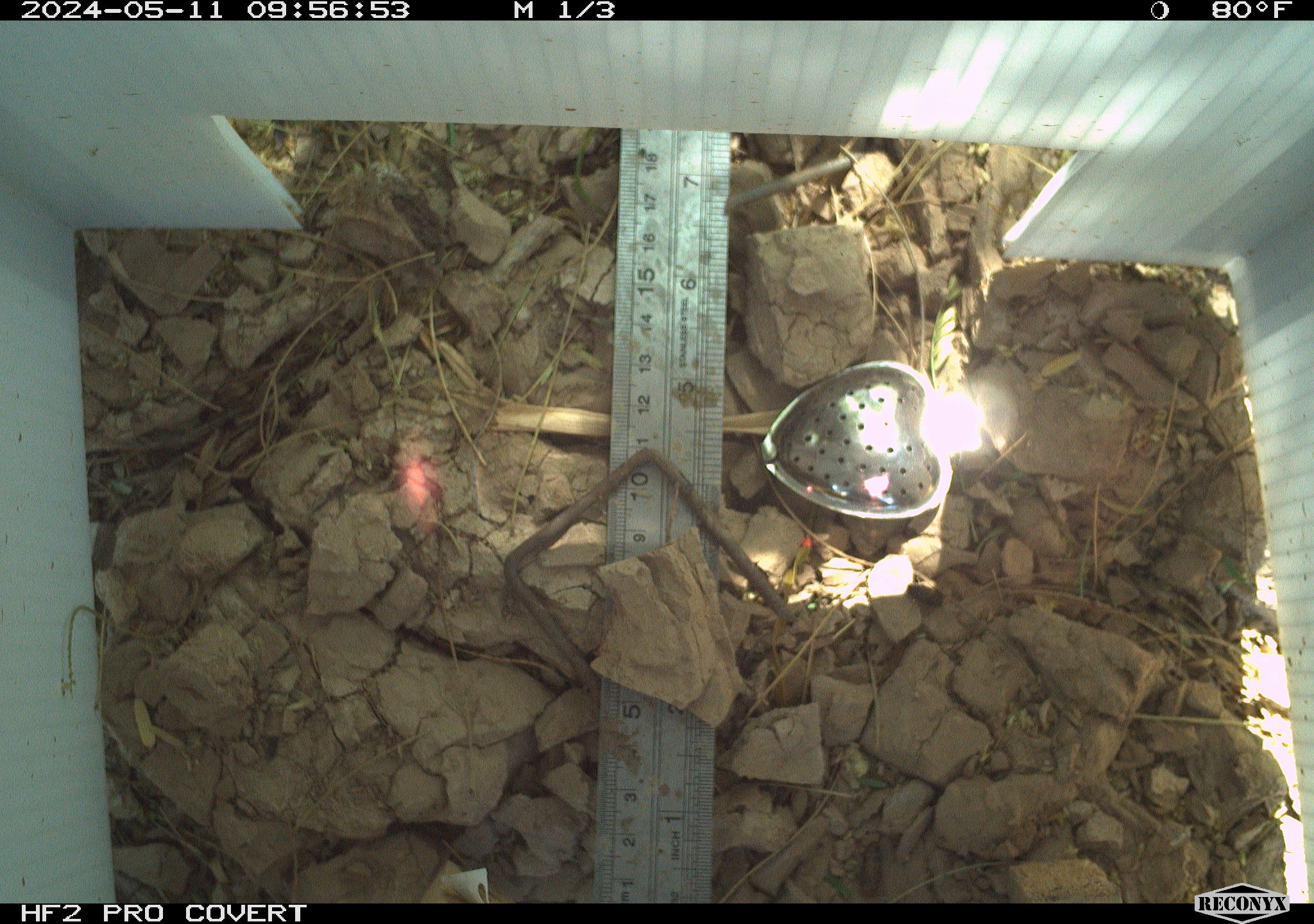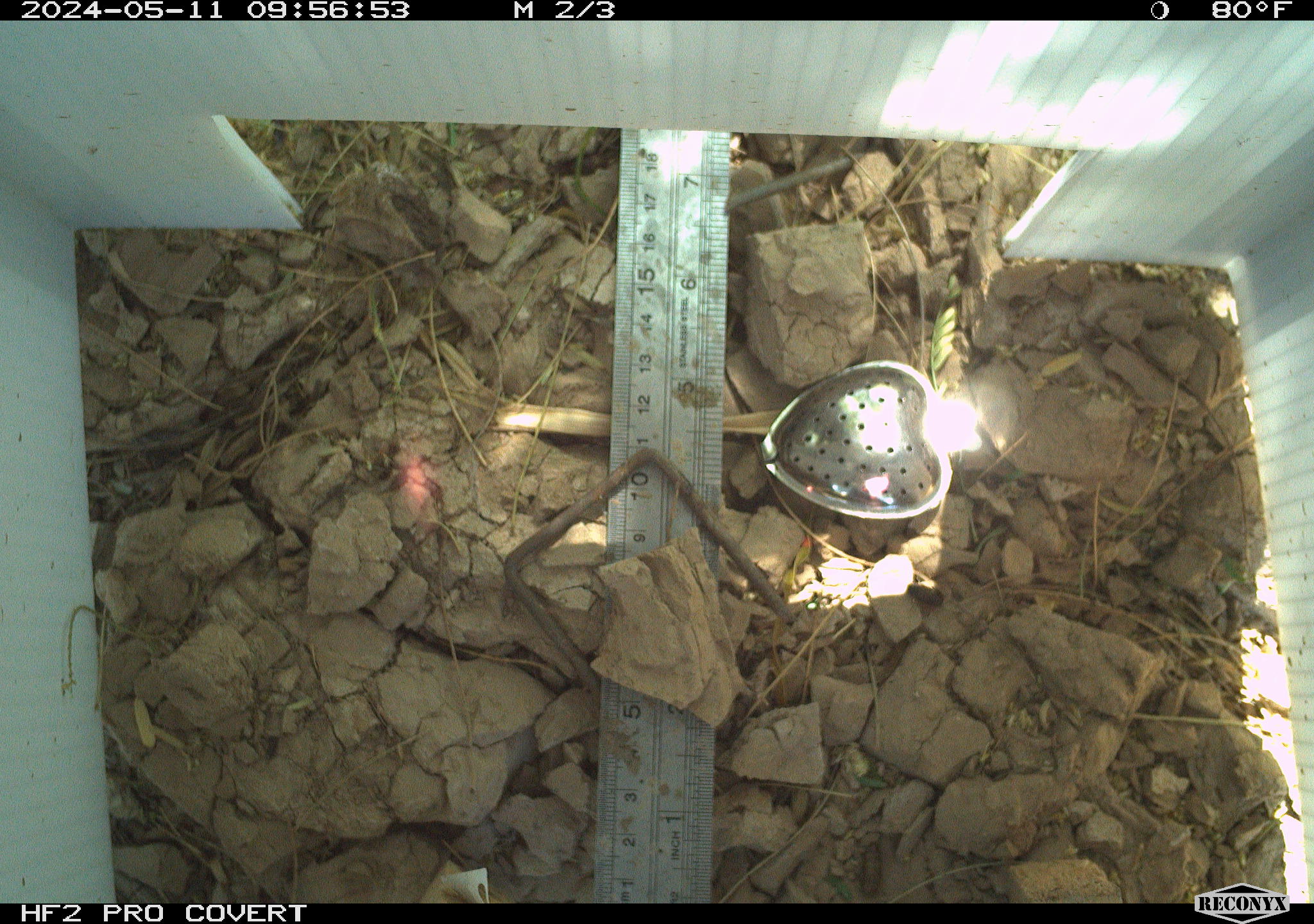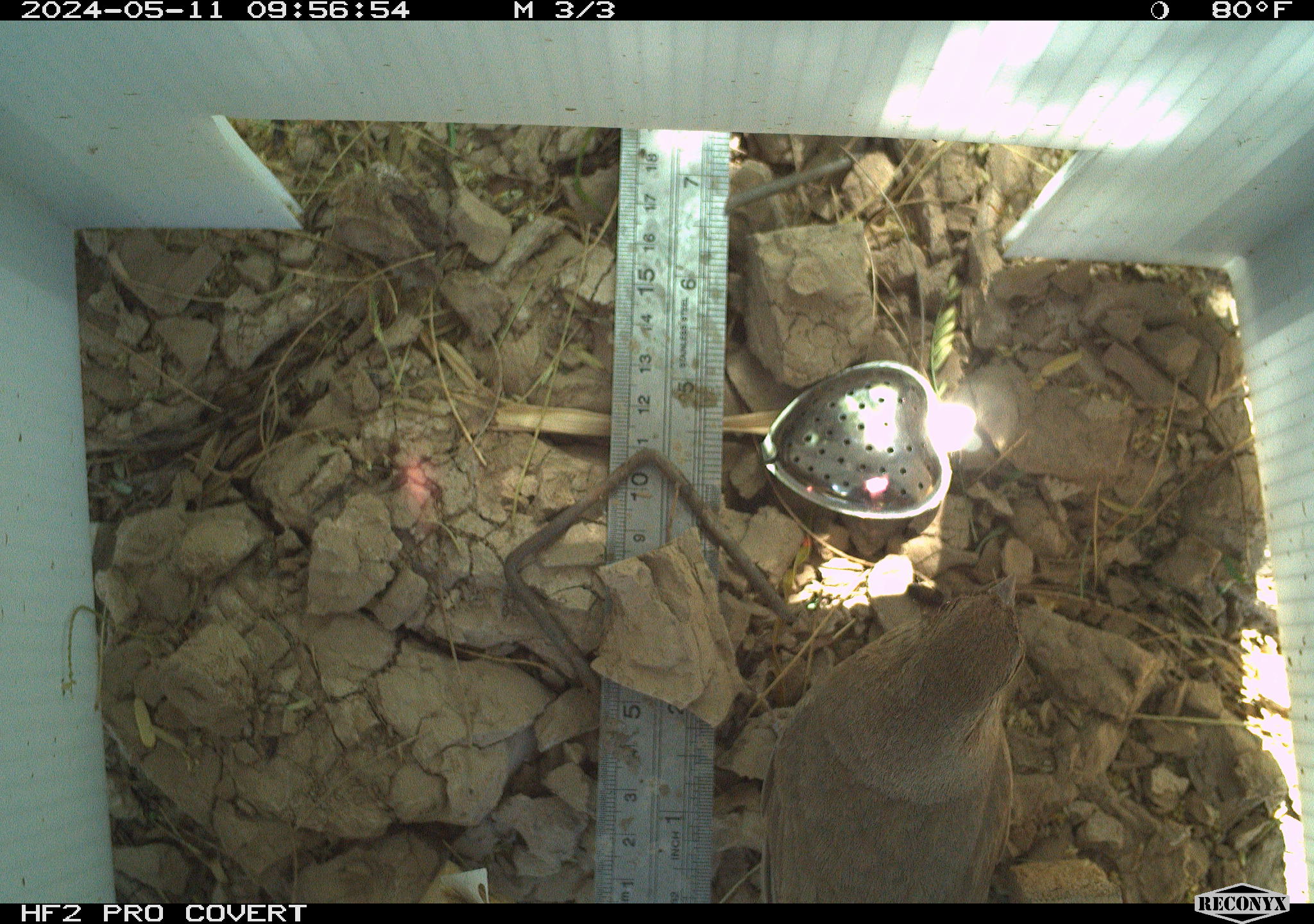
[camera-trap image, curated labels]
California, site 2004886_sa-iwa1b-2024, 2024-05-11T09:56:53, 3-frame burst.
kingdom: Animalia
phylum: Chordata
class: Aves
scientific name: Aves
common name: bird